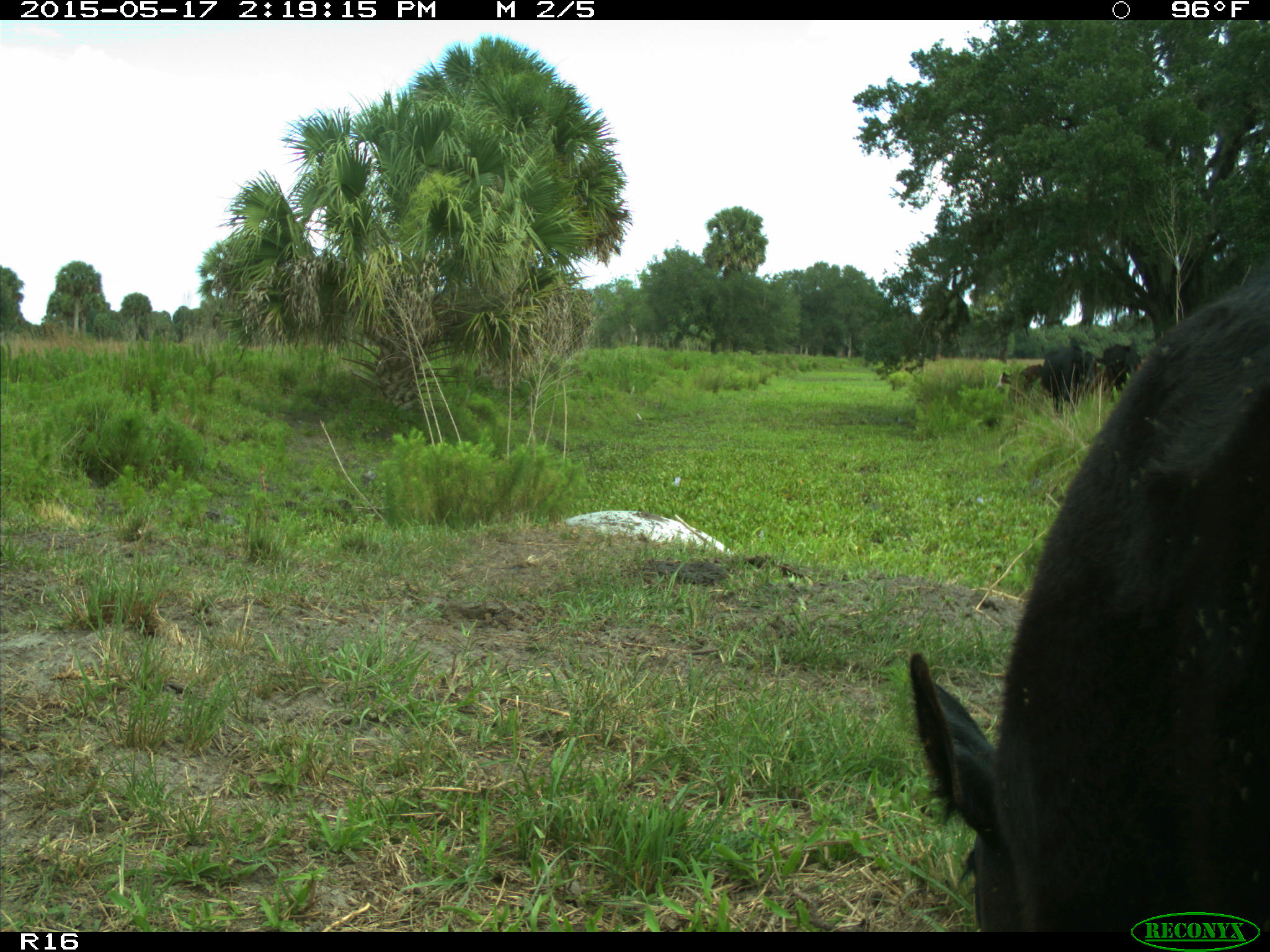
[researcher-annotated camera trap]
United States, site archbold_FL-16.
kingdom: Animalia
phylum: Chordata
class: Mammalia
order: Artiodactyla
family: Bovidae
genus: Bos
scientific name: Bos taurus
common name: domestic cow